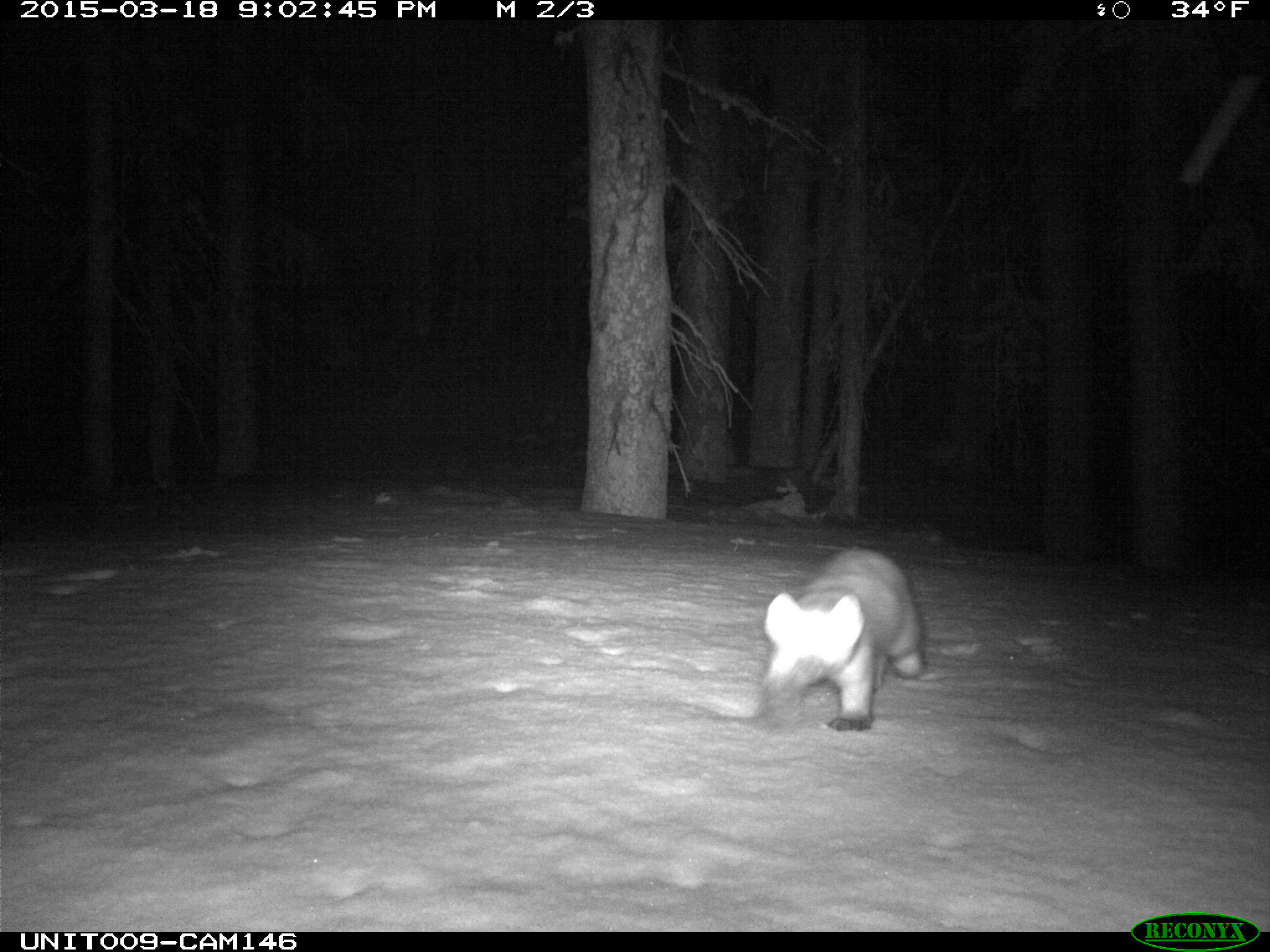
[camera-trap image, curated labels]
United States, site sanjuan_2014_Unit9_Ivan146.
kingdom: Animalia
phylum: Chordata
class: Mammalia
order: Carnivora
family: Mustelidae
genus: Martes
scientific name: Martes americana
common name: american marten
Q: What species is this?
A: Martes americana (american marten).